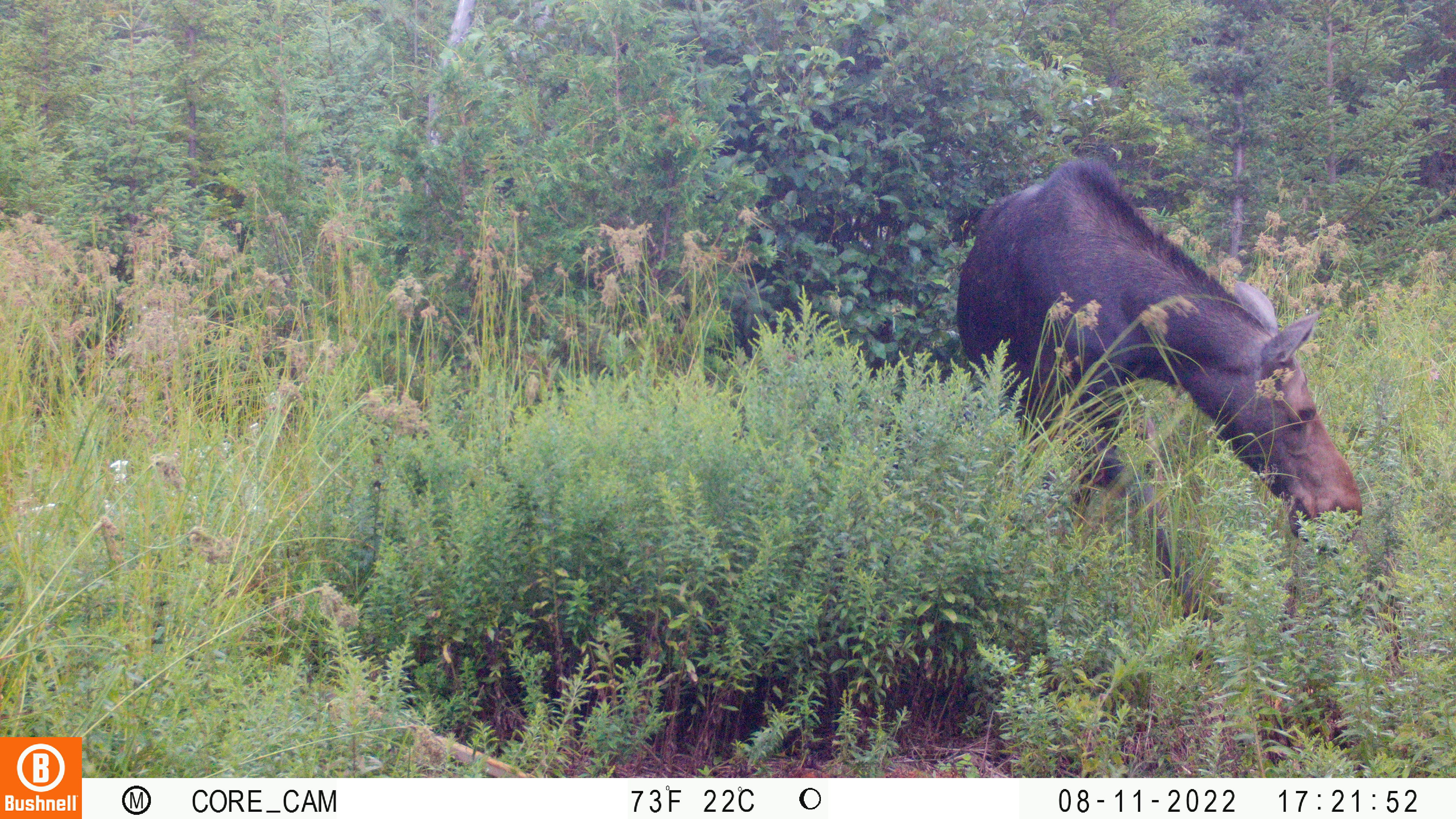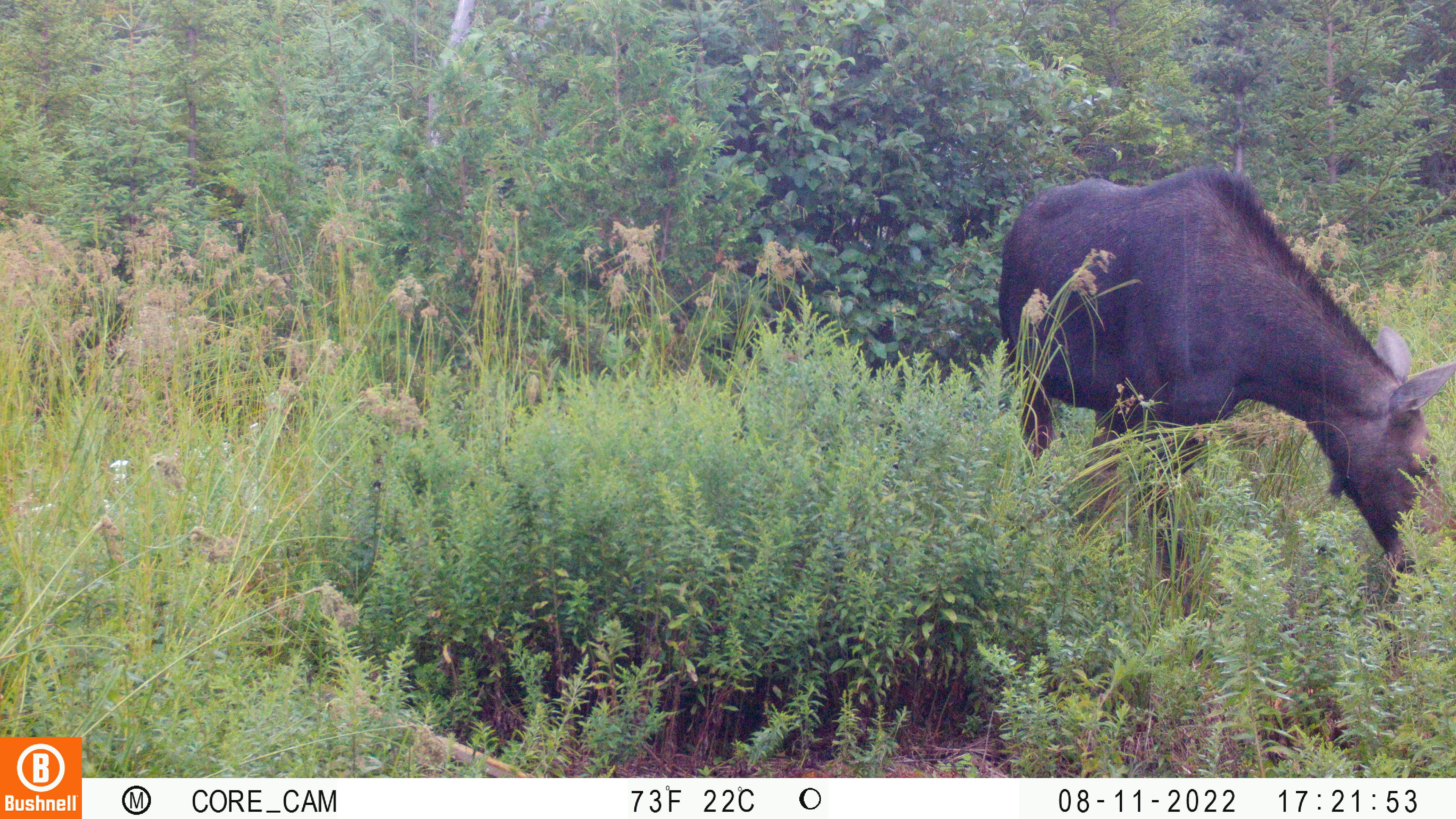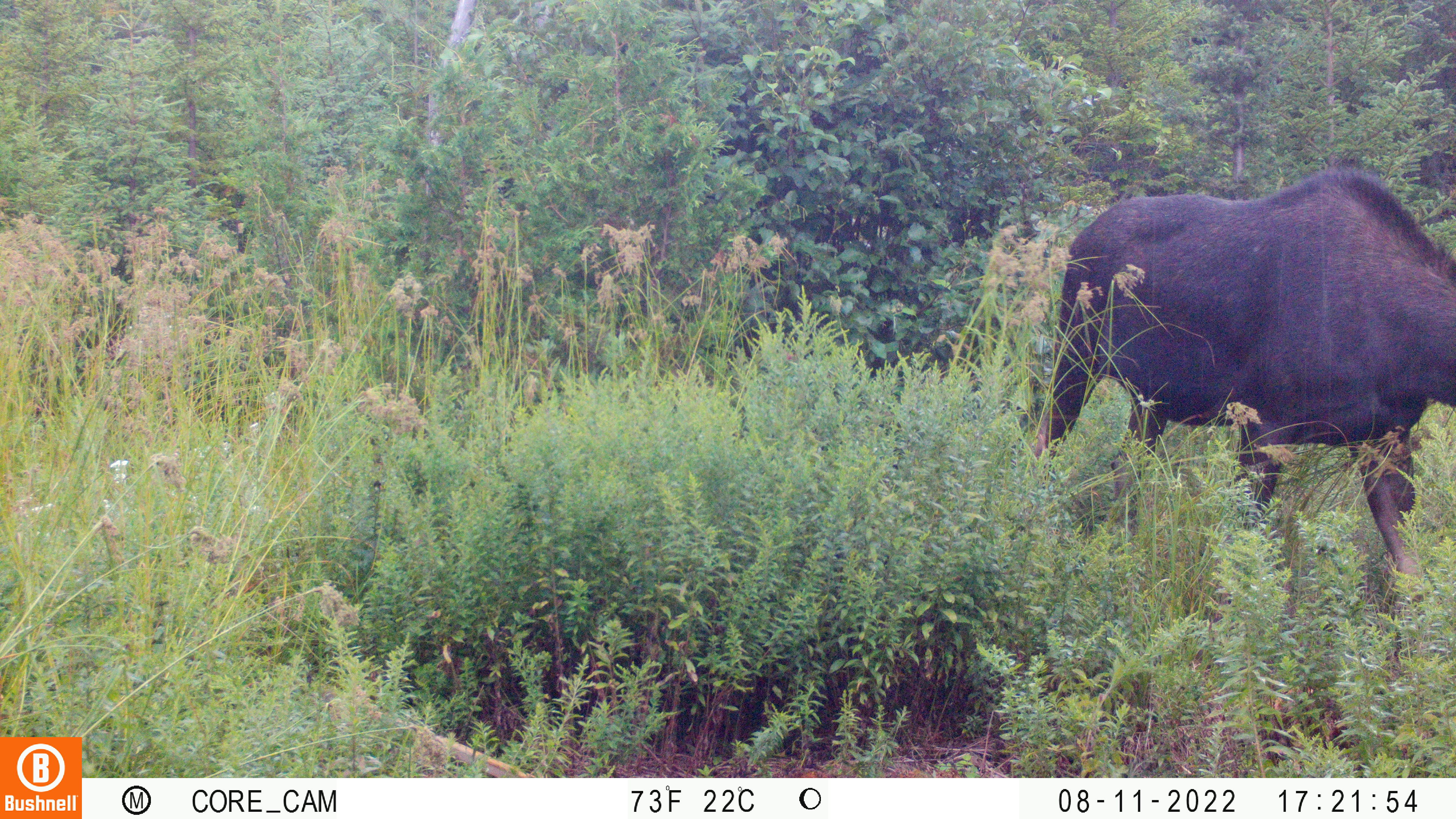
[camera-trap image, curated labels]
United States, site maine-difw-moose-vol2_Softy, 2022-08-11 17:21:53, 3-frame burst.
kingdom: Animalia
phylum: Chordata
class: Mammalia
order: Artiodactyla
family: Cervidae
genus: Alces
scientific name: Alces alces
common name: moose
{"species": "moose (Alces alces)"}